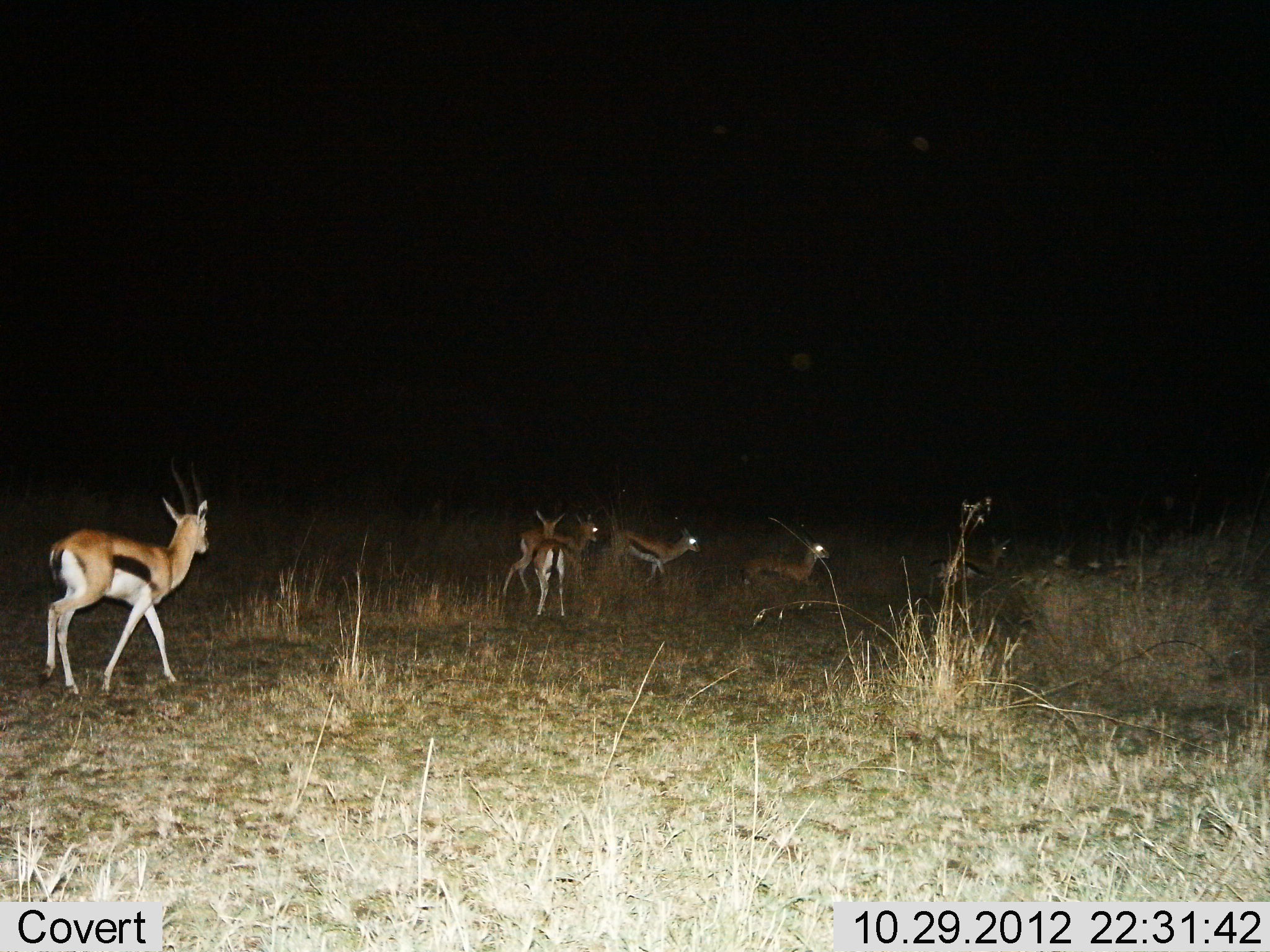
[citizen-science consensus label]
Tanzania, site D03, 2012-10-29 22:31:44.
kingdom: Animalia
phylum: Chordata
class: Mammalia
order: Artiodactyla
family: Bovidae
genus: Eudorcas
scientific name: Eudorcas thomsonii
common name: thomson's gazelle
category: gazellethomsons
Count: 6.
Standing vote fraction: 30%.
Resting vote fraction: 0%.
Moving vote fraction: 80%.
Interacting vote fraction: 0%.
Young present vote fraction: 0%.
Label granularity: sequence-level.